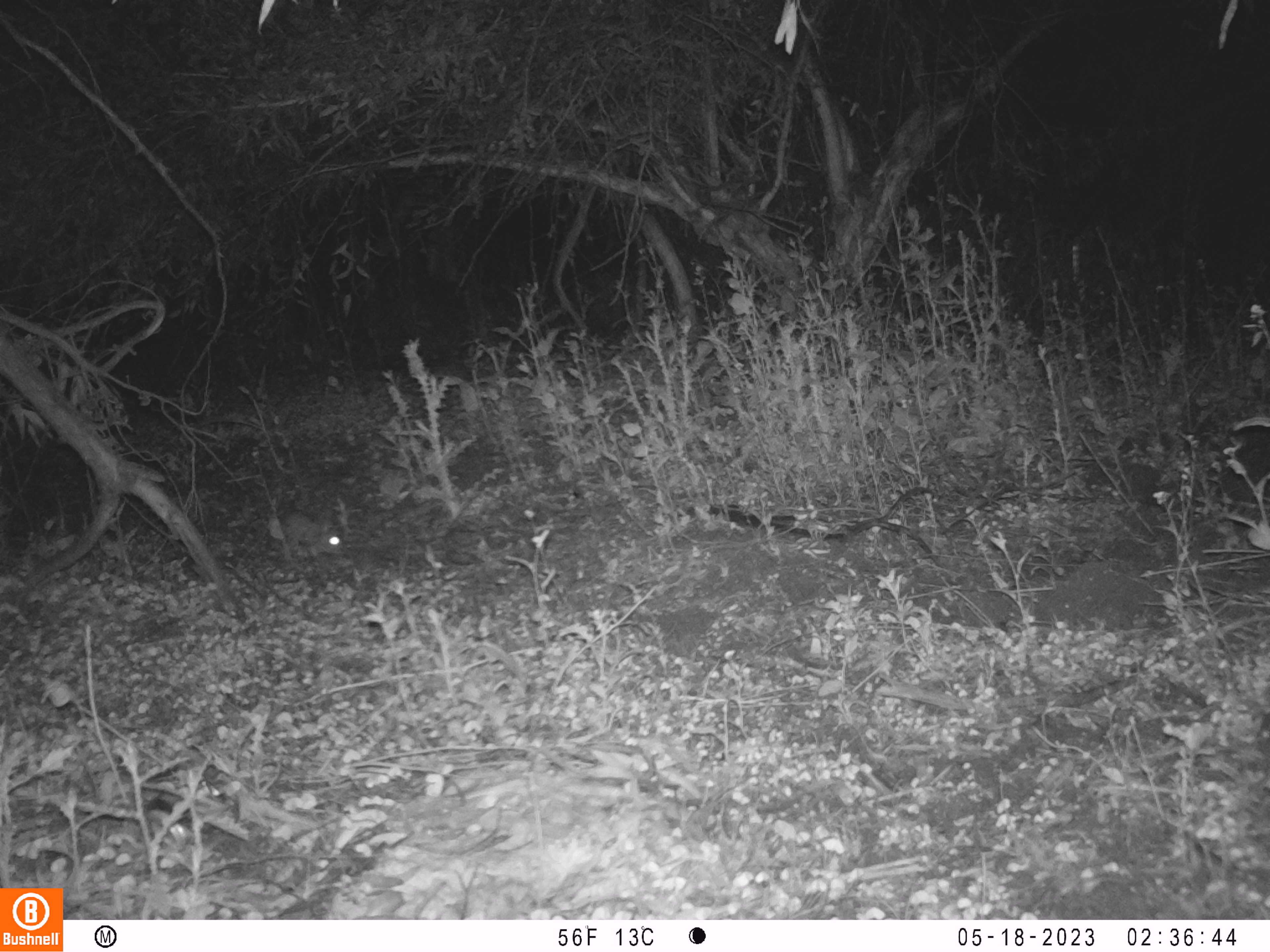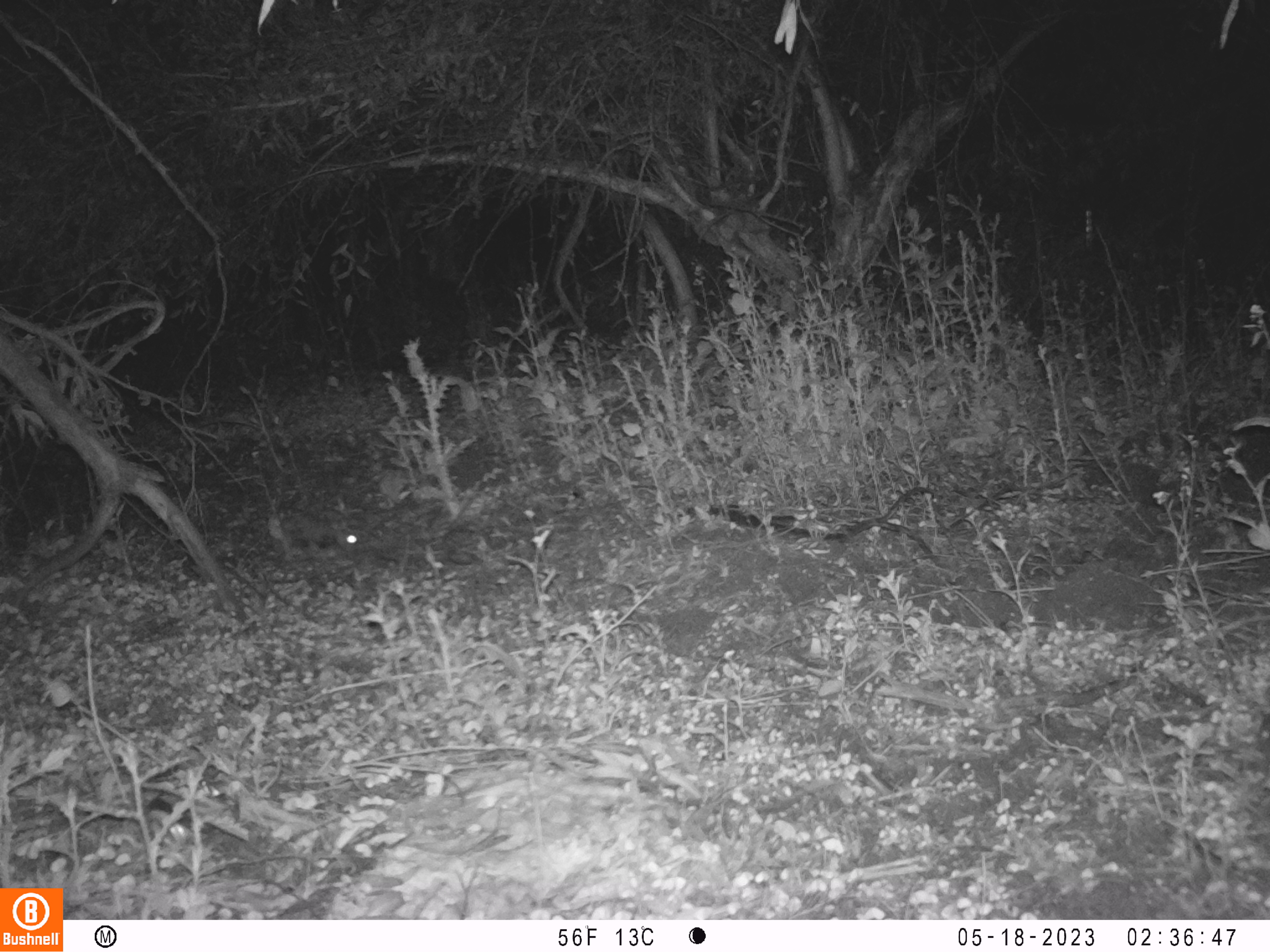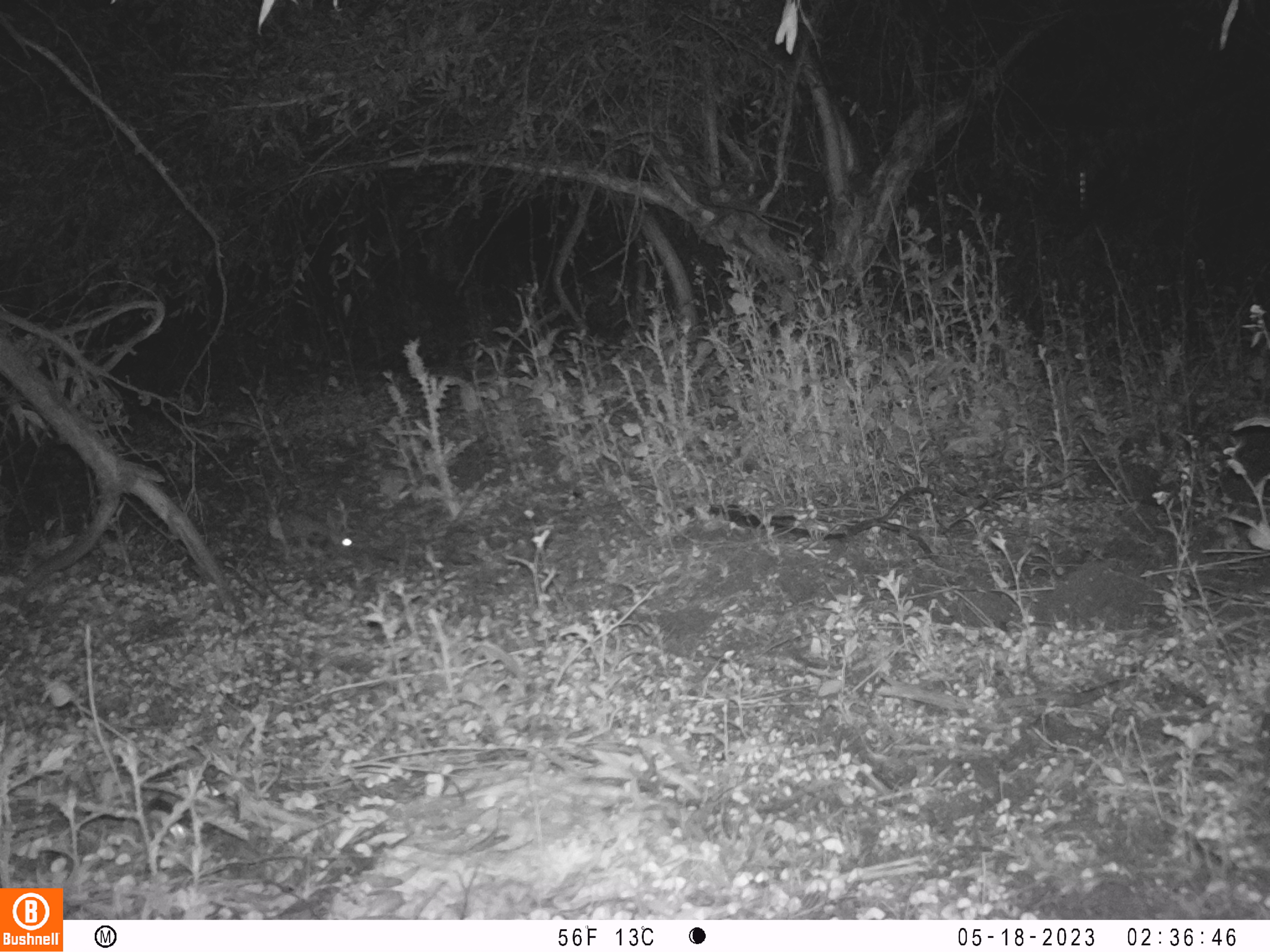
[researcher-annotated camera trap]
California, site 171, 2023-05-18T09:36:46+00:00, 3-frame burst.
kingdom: Animalia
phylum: Chordata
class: Mammalia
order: Lagomorpha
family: Leporidae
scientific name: Leporidae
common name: rabbit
Rabbit (Leporidae).